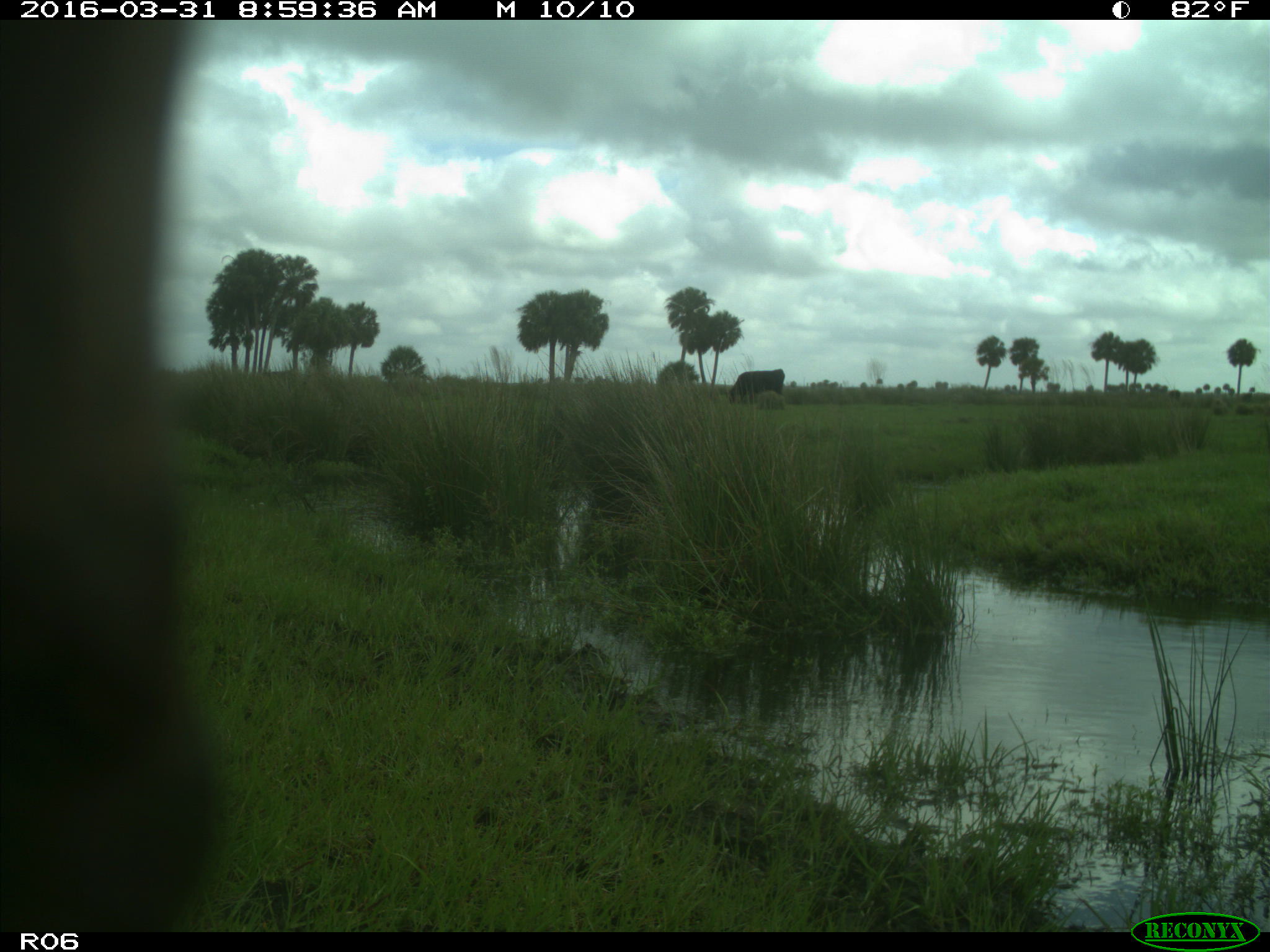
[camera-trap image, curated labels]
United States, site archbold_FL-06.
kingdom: Animalia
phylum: Chordata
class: Mammalia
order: Artiodactyla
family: Bovidae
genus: Bos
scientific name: Bos taurus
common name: domestic cow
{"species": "Bos taurus (domestic cow)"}